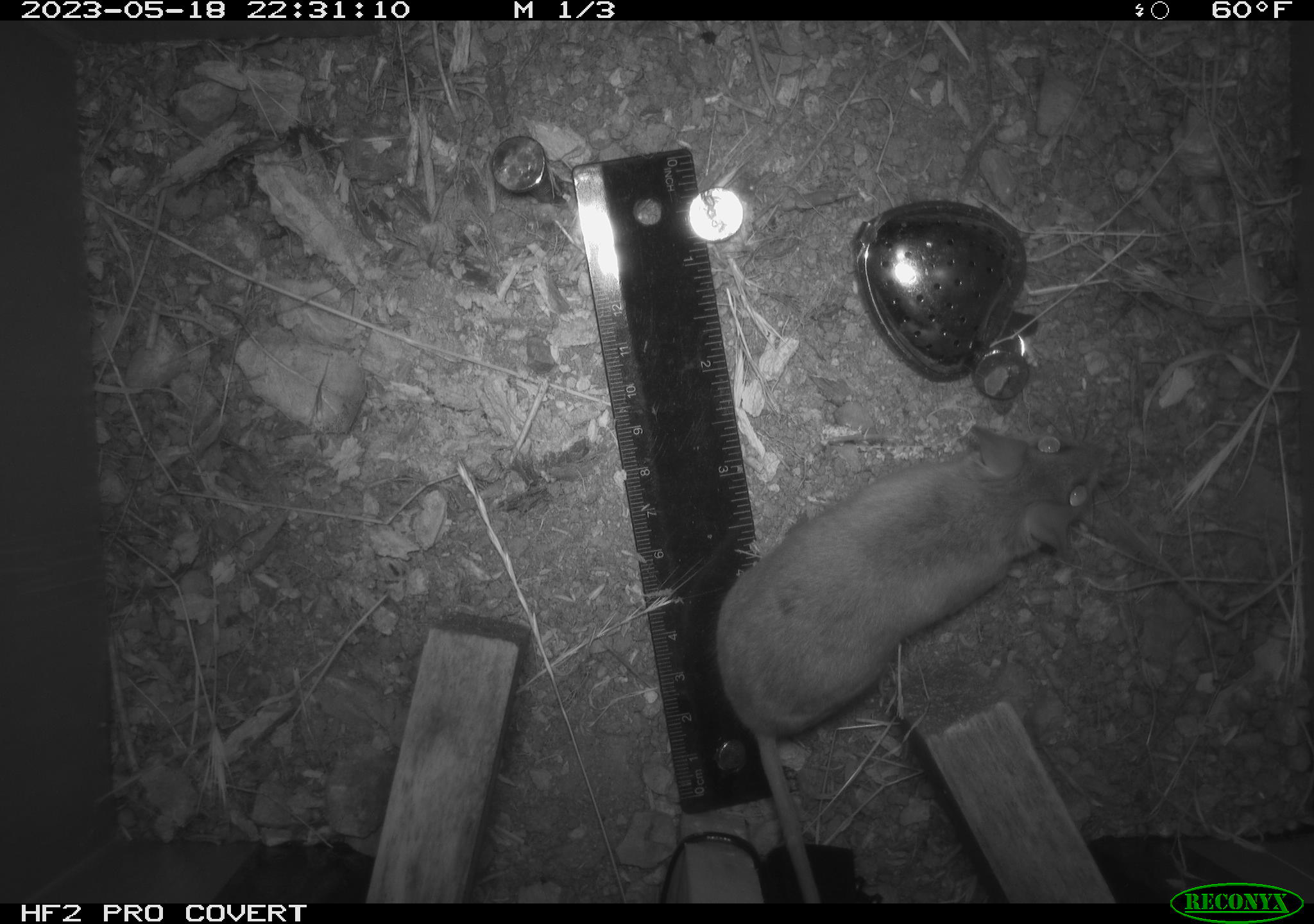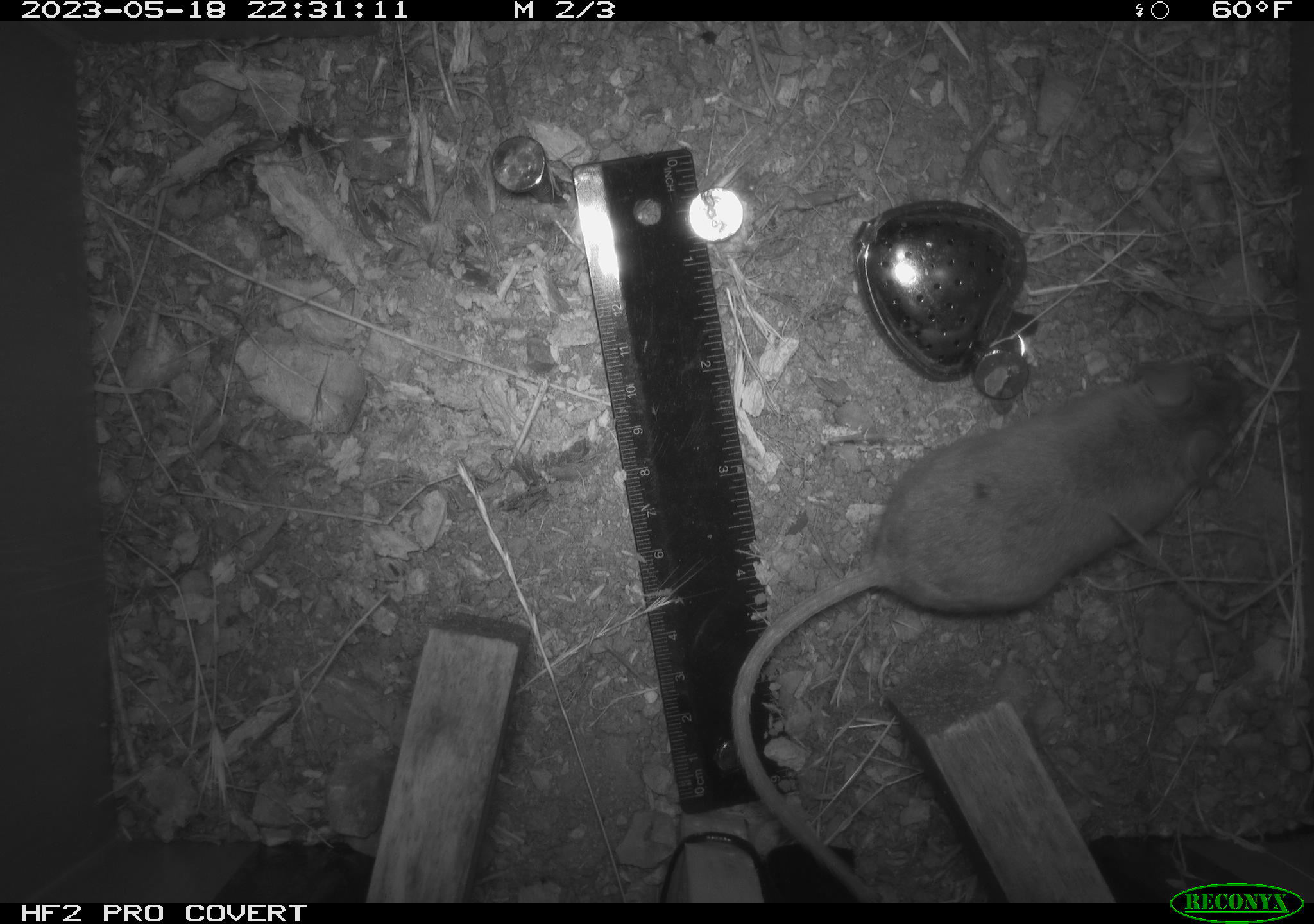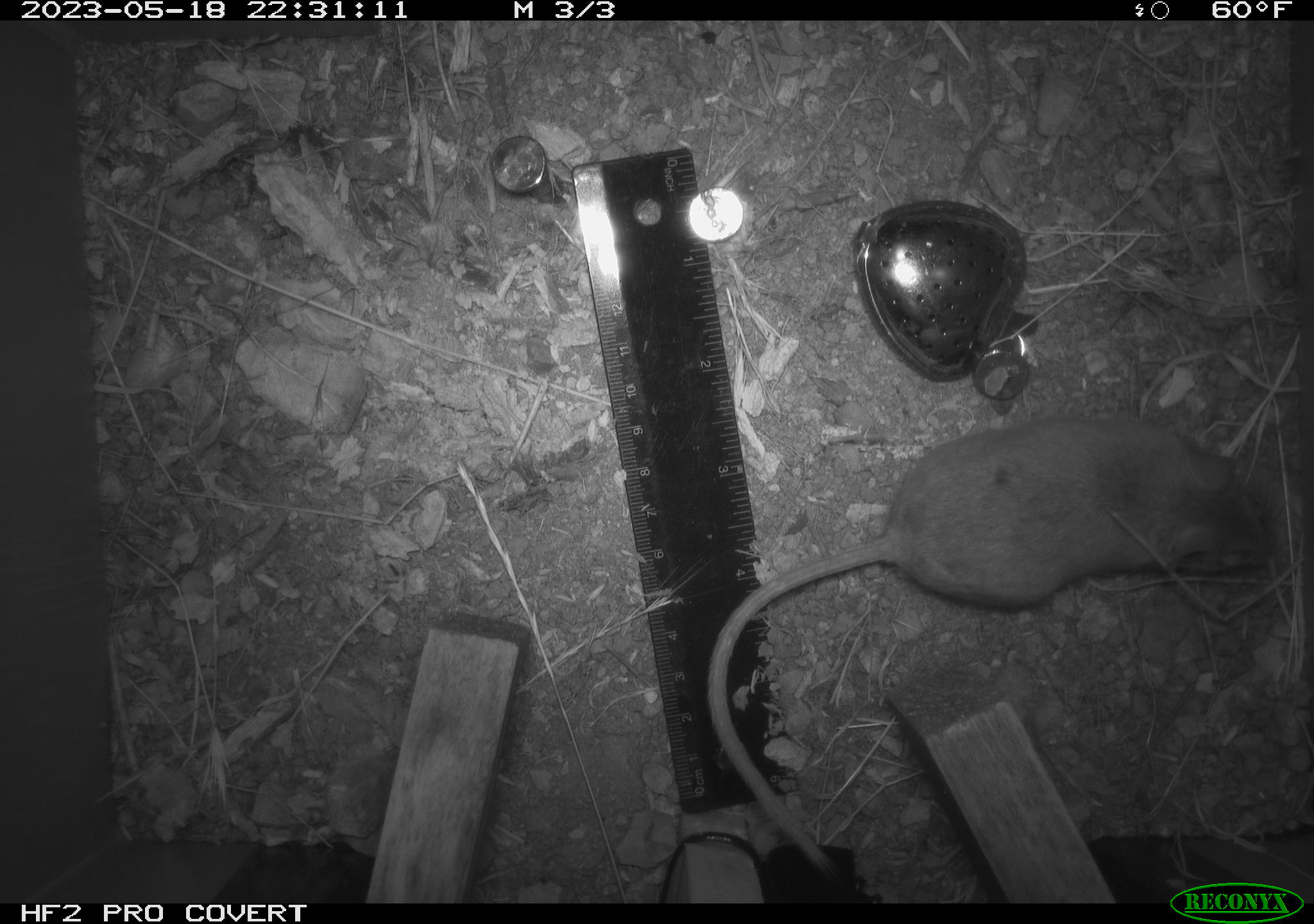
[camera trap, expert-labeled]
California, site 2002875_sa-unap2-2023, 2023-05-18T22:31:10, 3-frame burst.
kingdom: Animalia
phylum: Chordata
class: Mammalia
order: Rodentia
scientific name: Rodentia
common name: mouse species